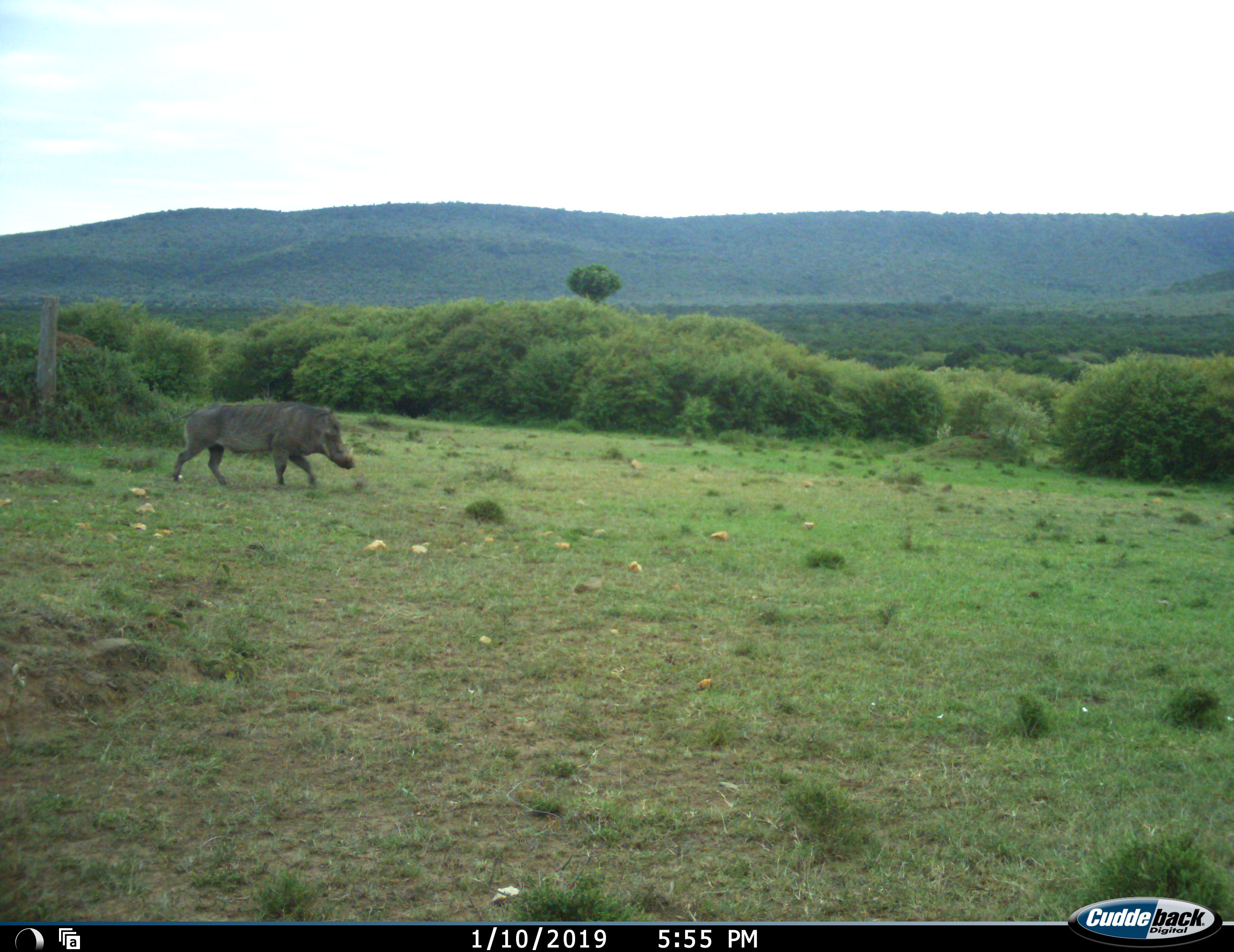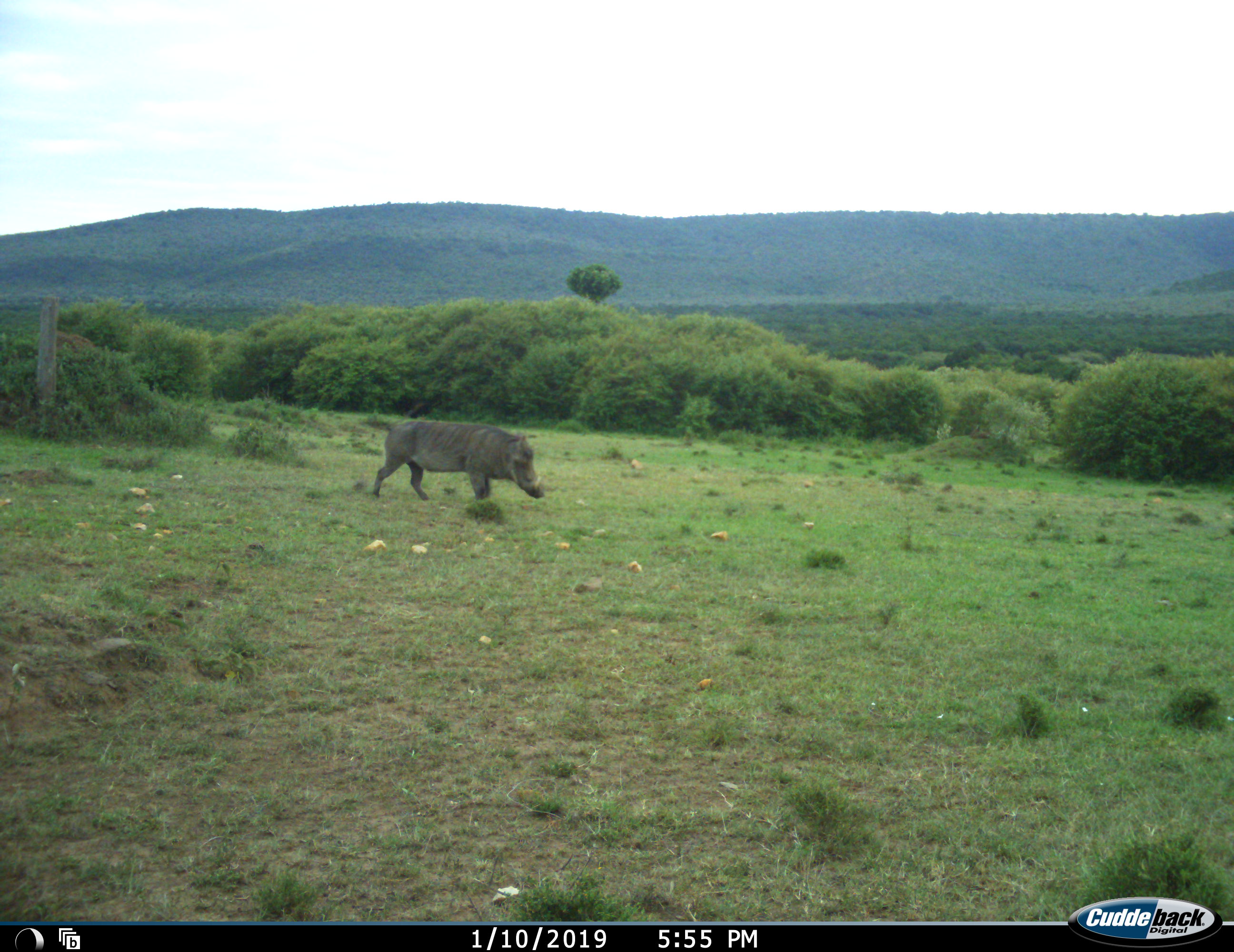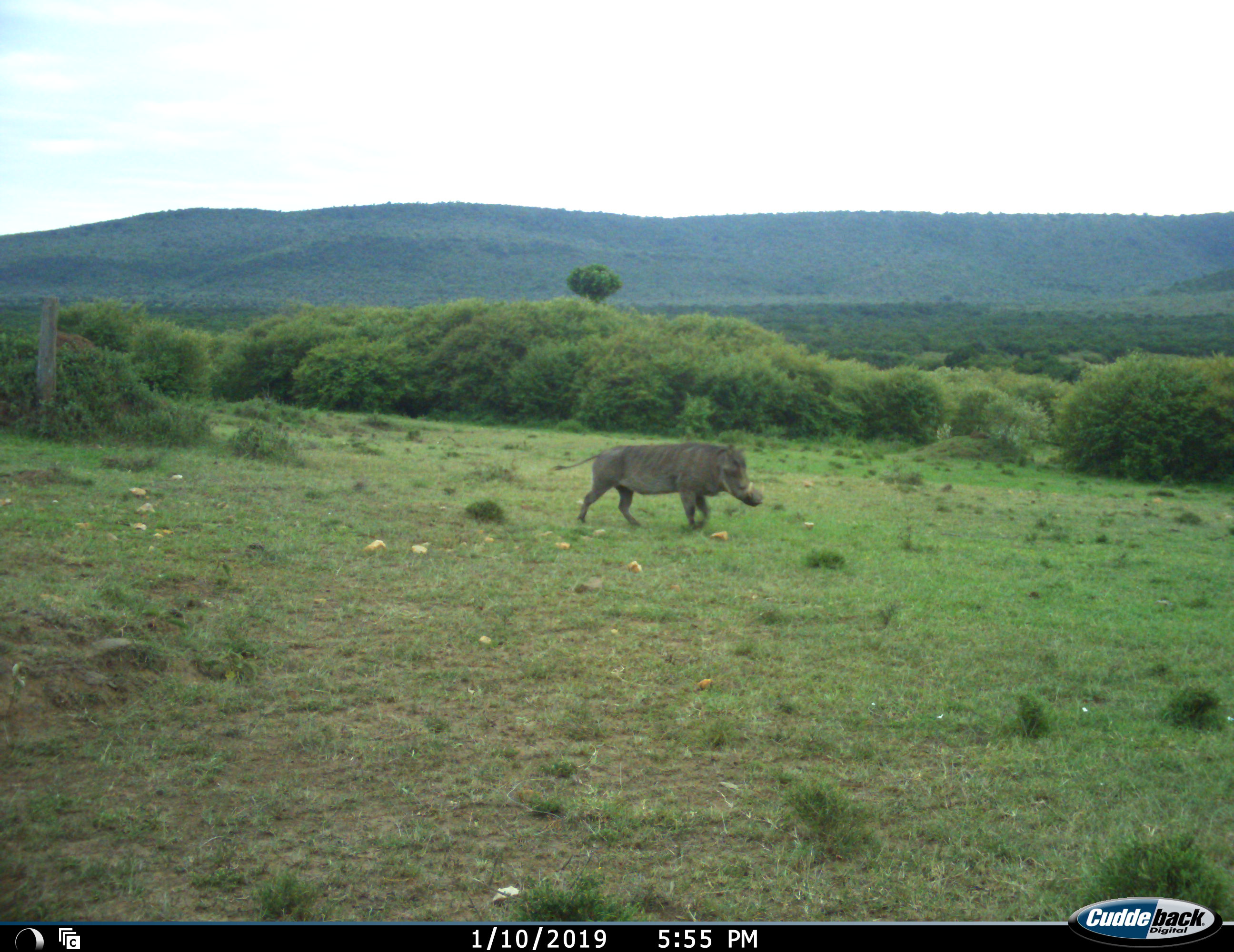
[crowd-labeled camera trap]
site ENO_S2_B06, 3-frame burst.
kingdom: Animalia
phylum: Chordata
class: Mammalia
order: Artiodactyla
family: Suidae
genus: Phacochoerus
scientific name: Phacochoerus africanus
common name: warthog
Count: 1.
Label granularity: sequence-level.